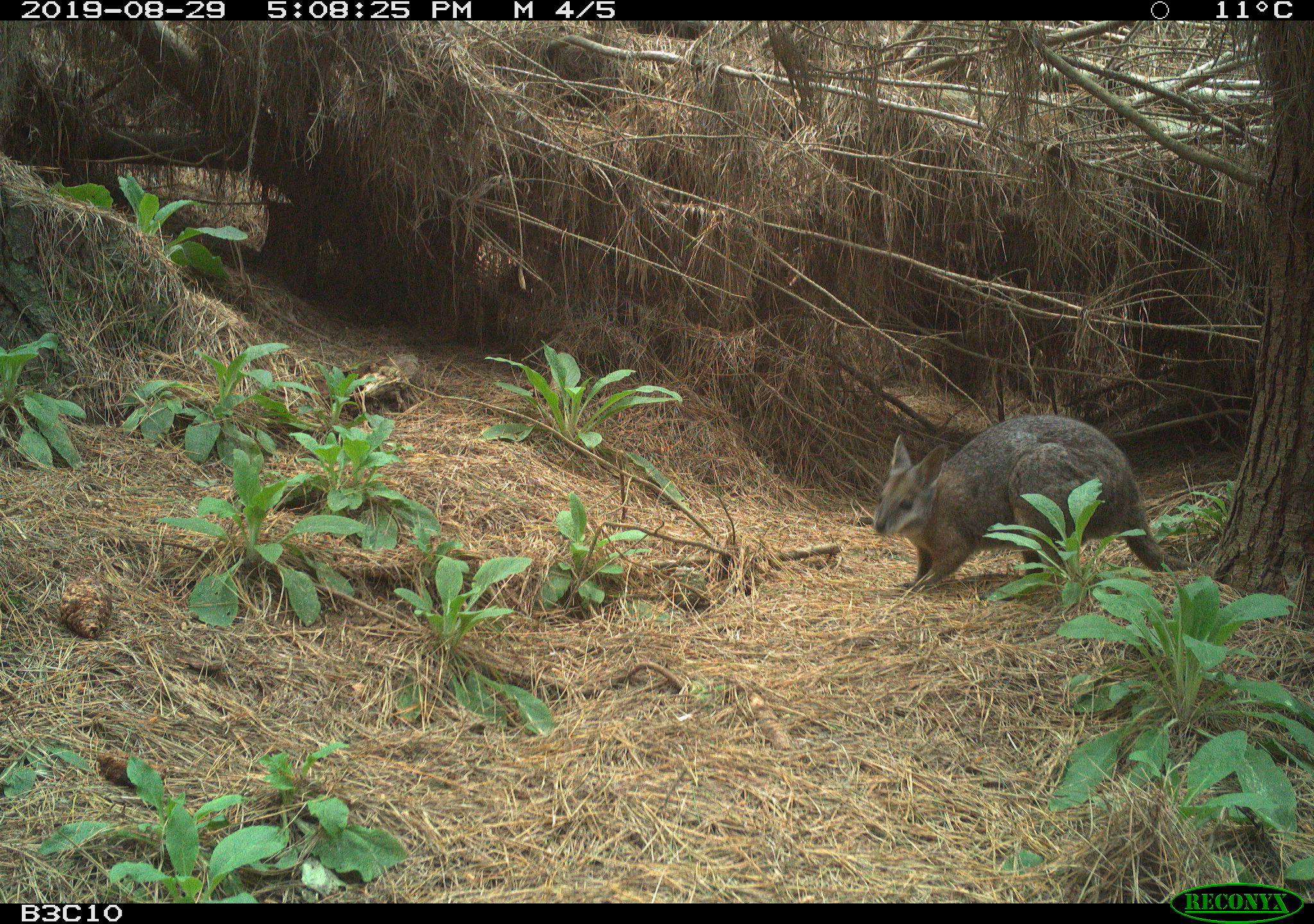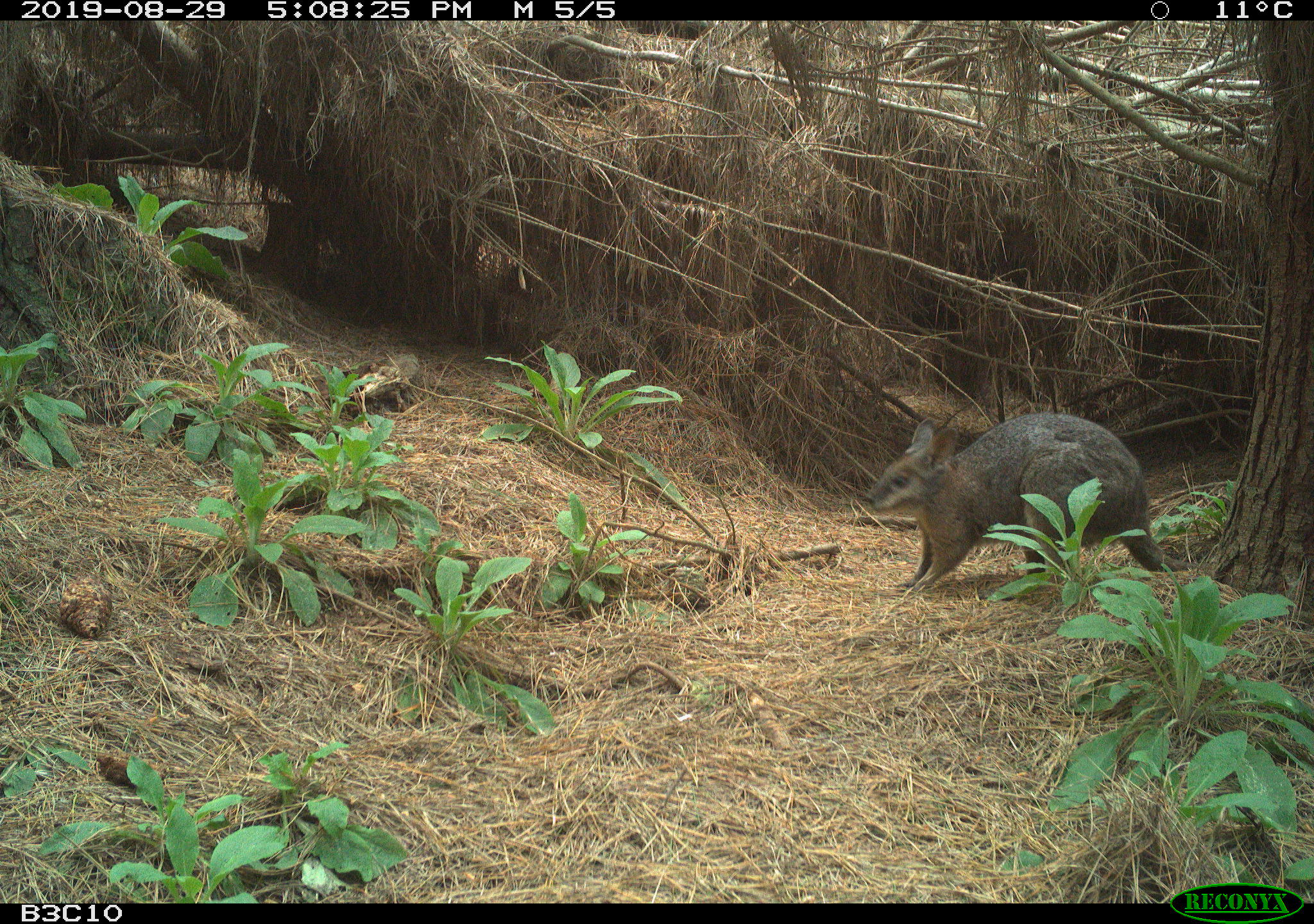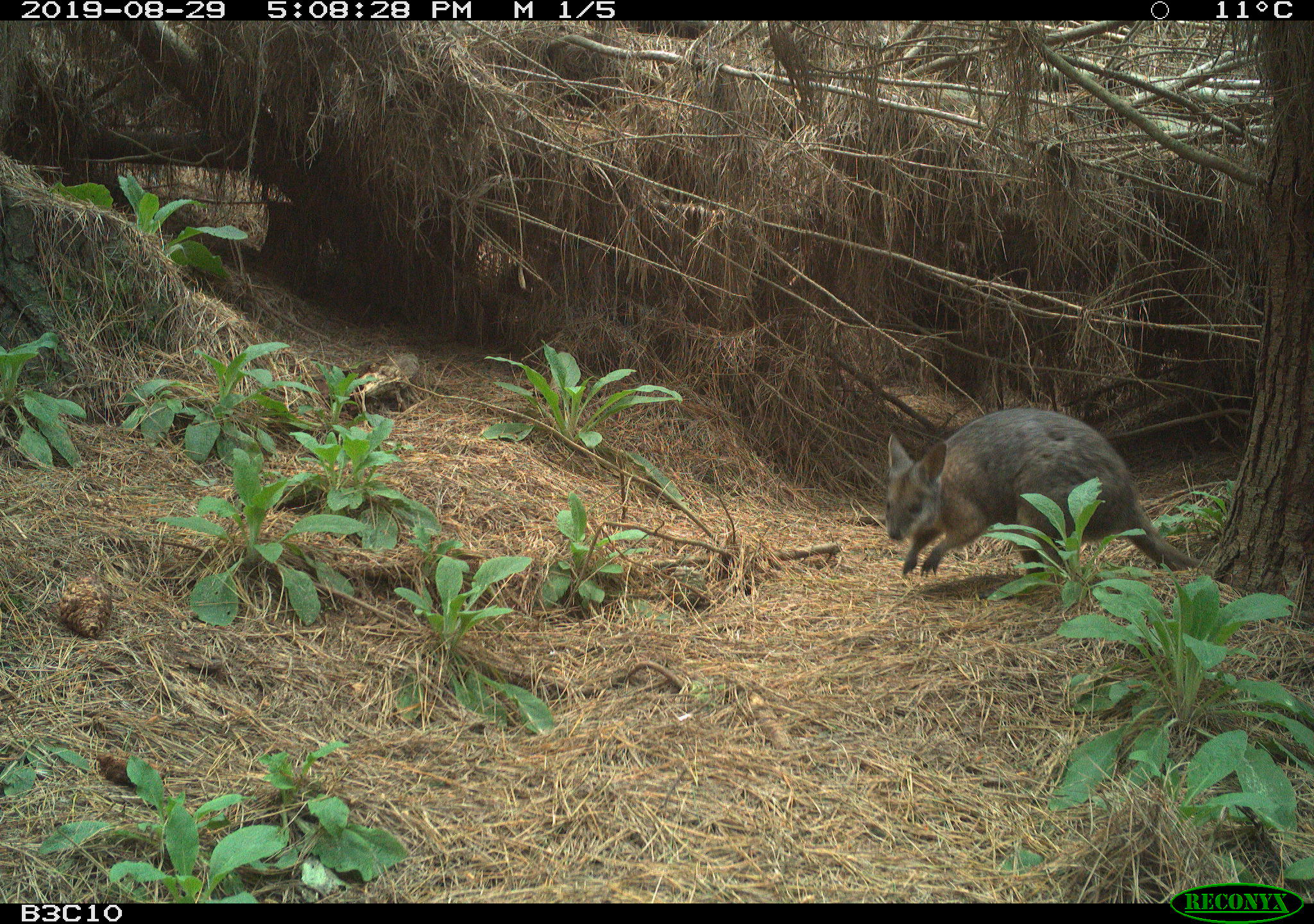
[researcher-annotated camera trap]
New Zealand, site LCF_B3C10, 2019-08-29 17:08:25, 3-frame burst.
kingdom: Animalia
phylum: Chordata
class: Mammalia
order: Diprotodontia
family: Macropodidae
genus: Notamacropus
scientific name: Notamacropus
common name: wallaby